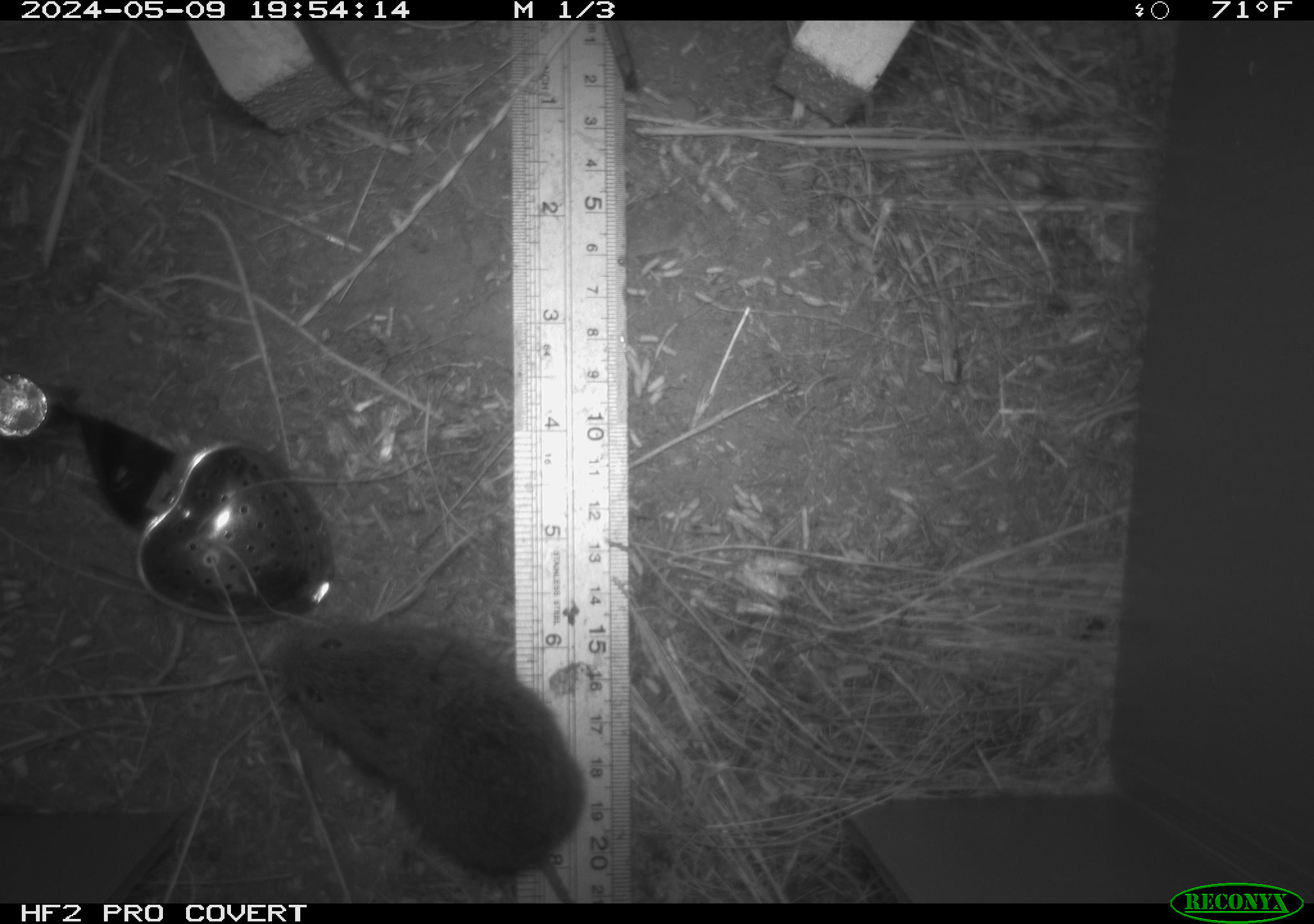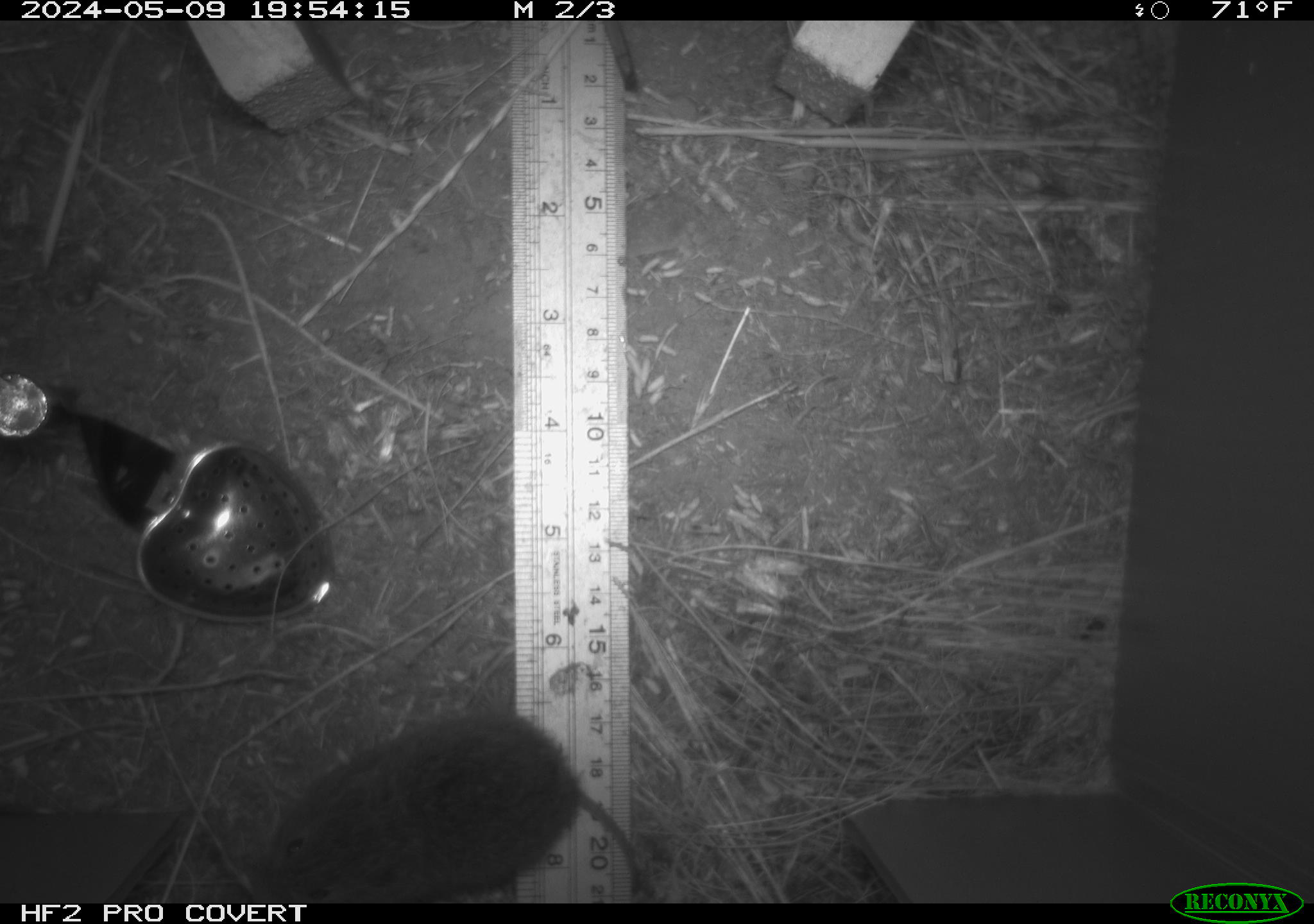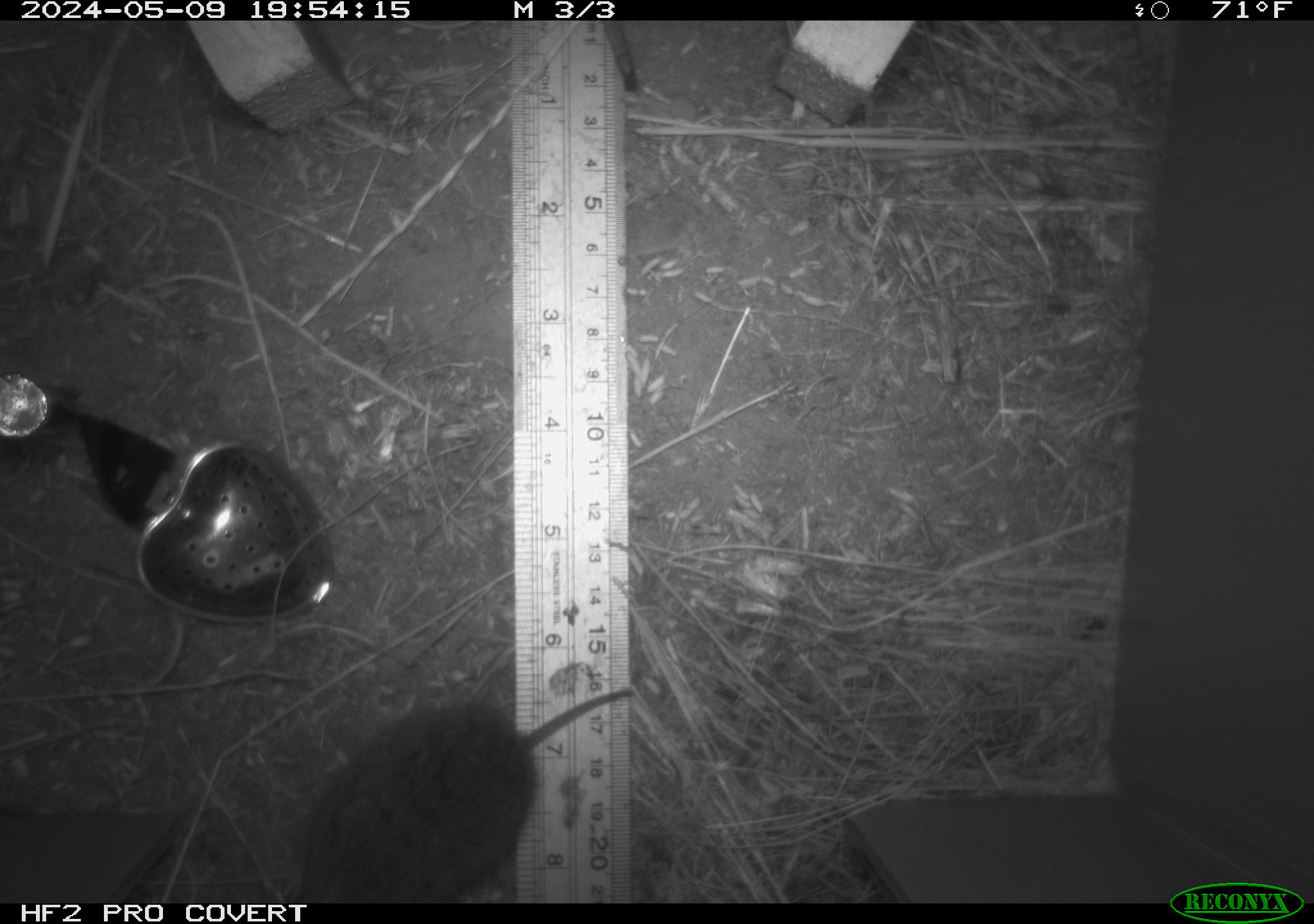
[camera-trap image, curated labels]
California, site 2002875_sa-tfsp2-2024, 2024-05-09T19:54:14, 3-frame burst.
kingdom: Animalia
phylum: Chordata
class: Mammalia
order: Rodentia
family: Cricetidae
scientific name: Arvicolinae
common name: voles, lemmings, and muskrats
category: arvicolinae subfamily